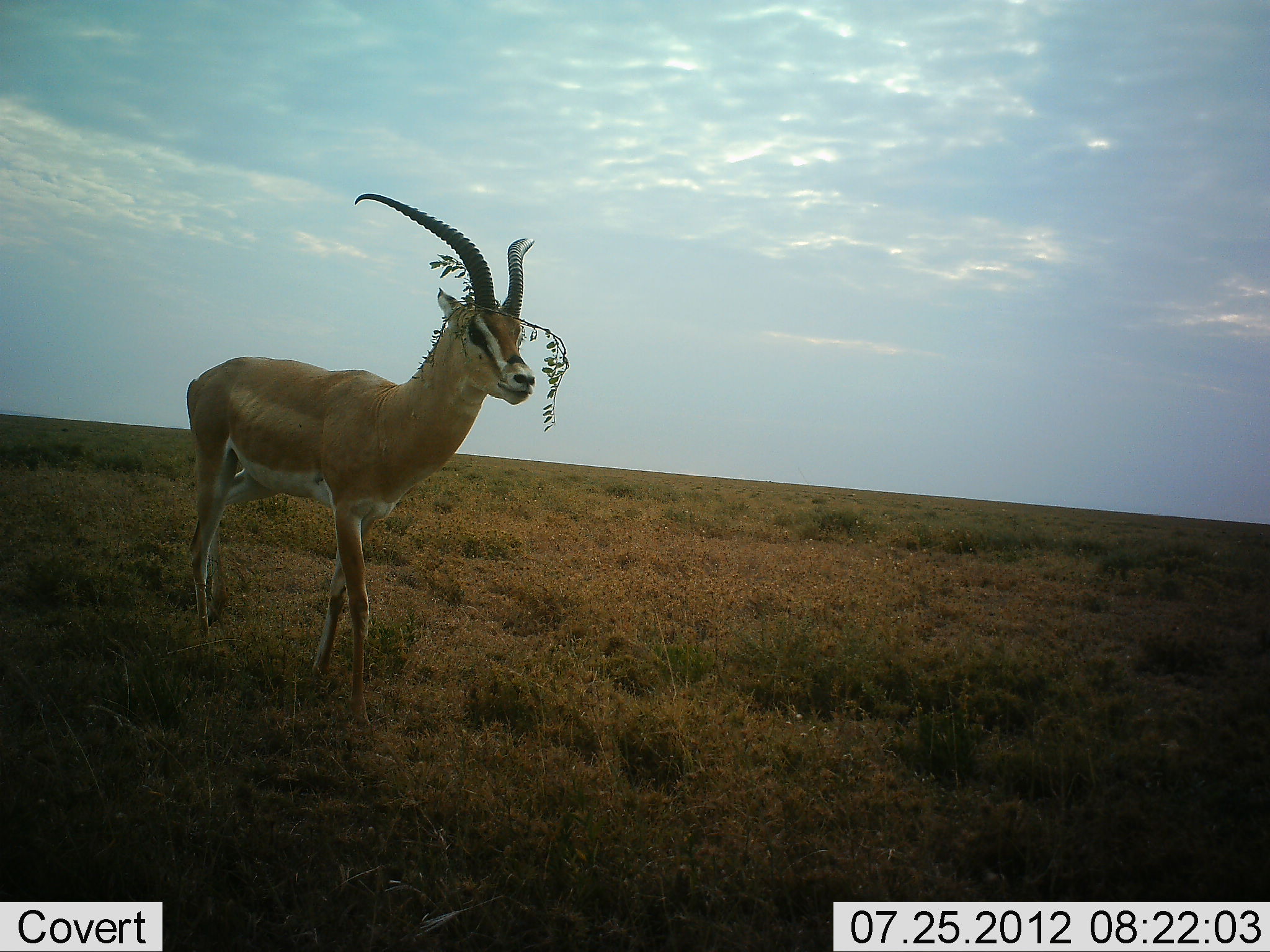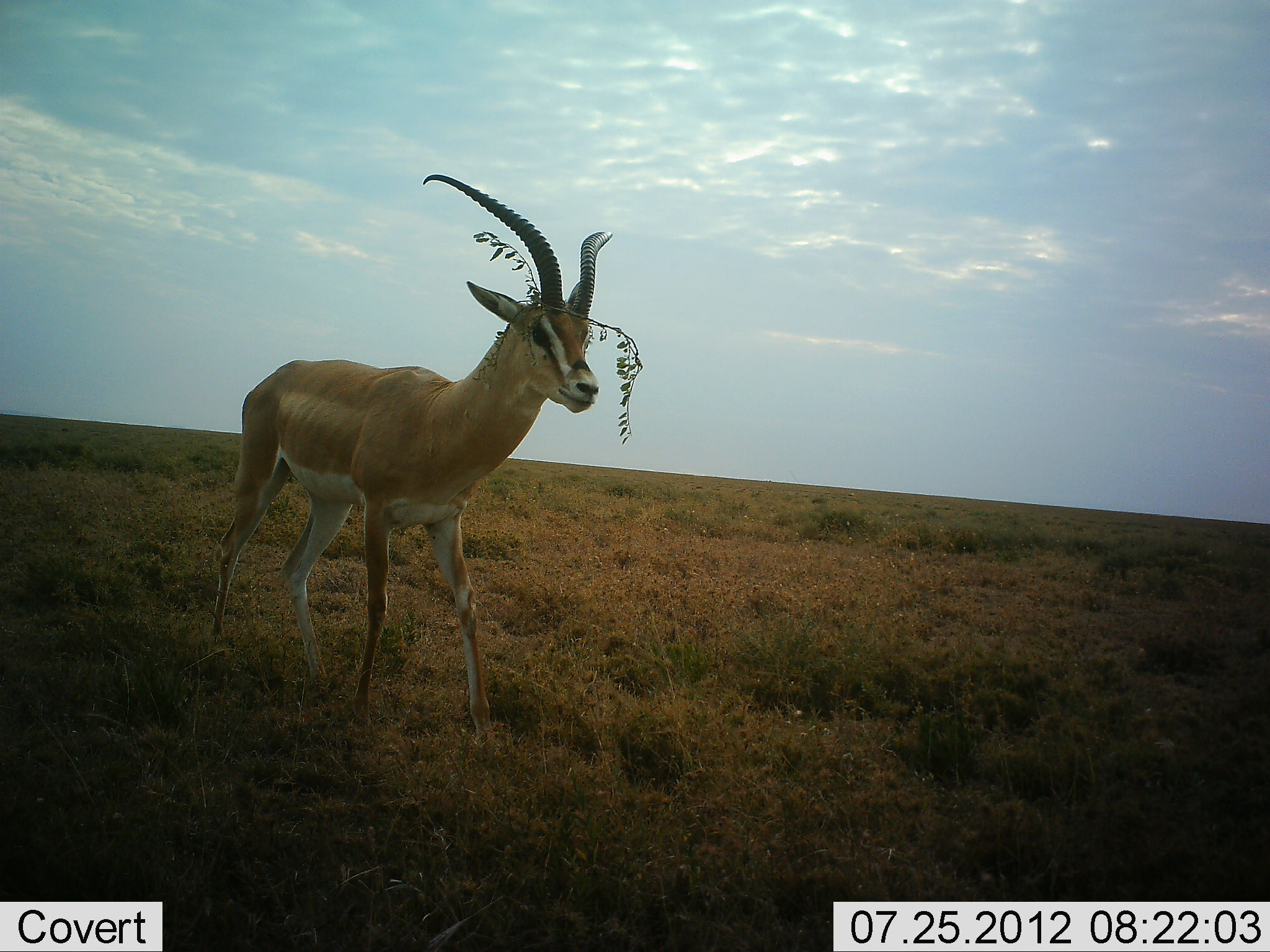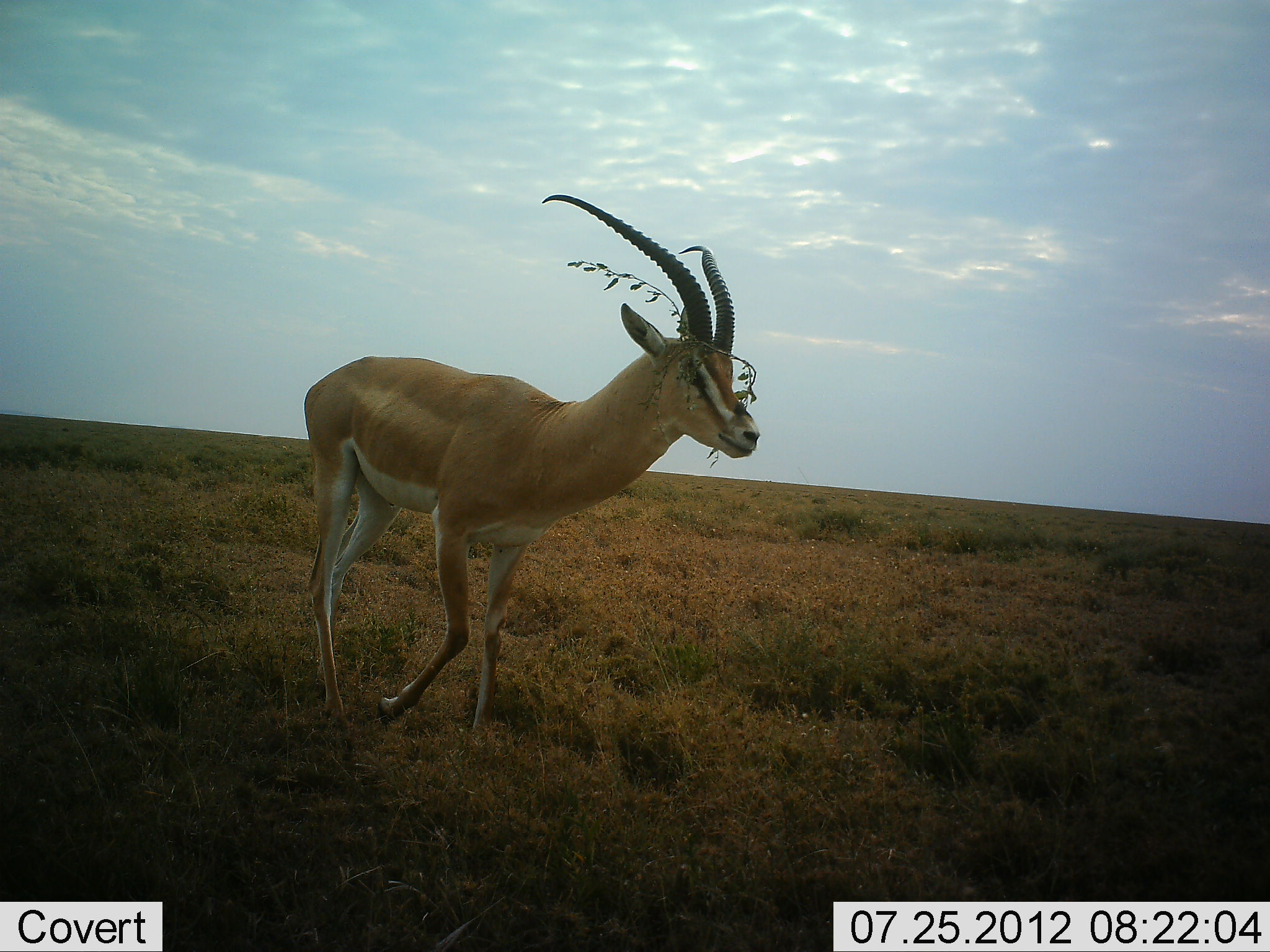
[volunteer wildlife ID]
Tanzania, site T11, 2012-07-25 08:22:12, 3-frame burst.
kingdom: Animalia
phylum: Chordata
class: Mammalia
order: Artiodactyla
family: Bovidae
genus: Nanger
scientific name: Nanger granti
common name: grant's gazelle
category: gazellegrants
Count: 1.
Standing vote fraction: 10%.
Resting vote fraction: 0%.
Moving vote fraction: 90%.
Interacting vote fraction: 0%.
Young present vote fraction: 0%.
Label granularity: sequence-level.